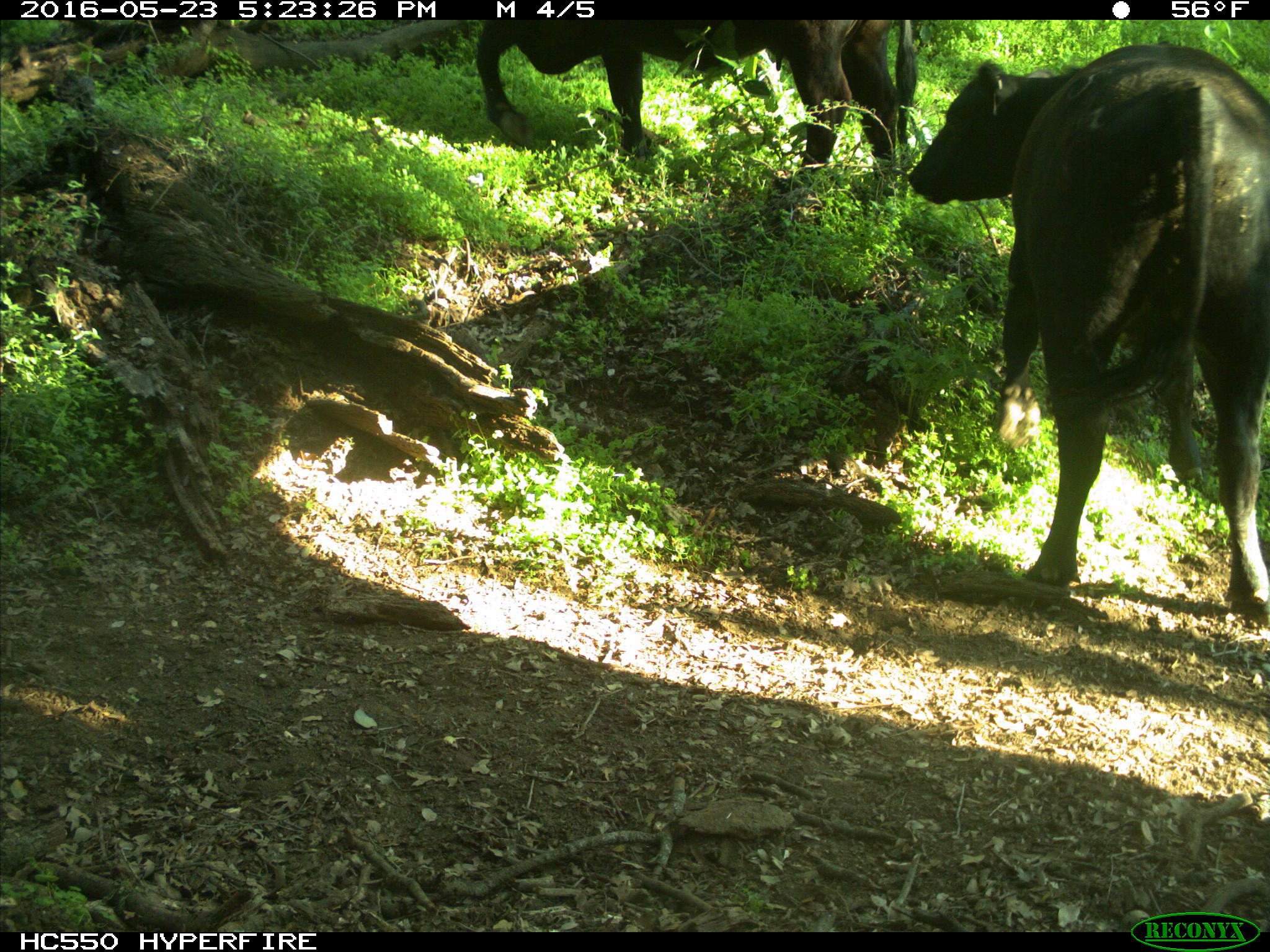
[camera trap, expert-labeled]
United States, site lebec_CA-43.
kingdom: Animalia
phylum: Chordata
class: Mammalia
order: Artiodactyla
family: Bovidae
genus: Bos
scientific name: Bos taurus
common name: domestic cow